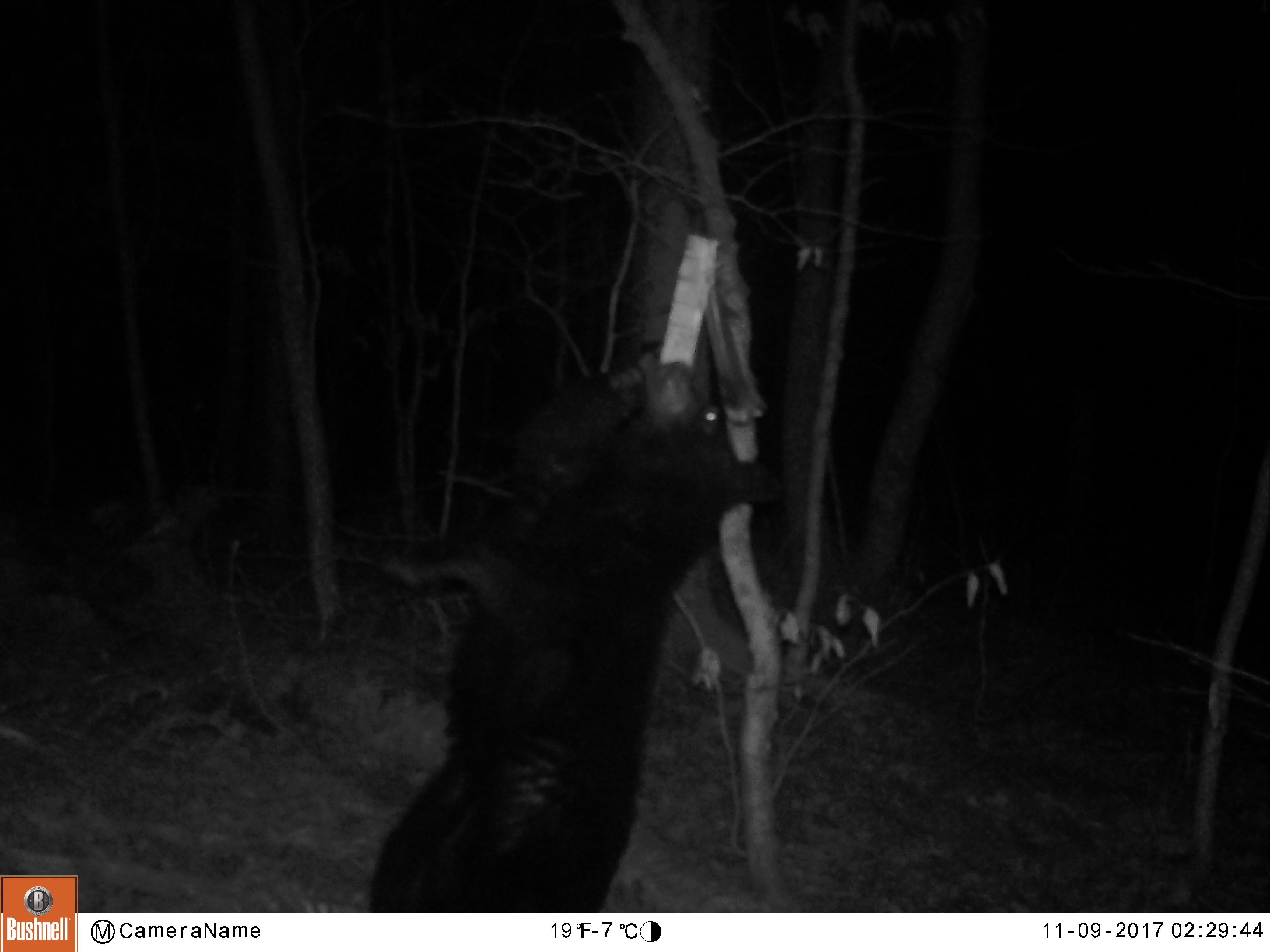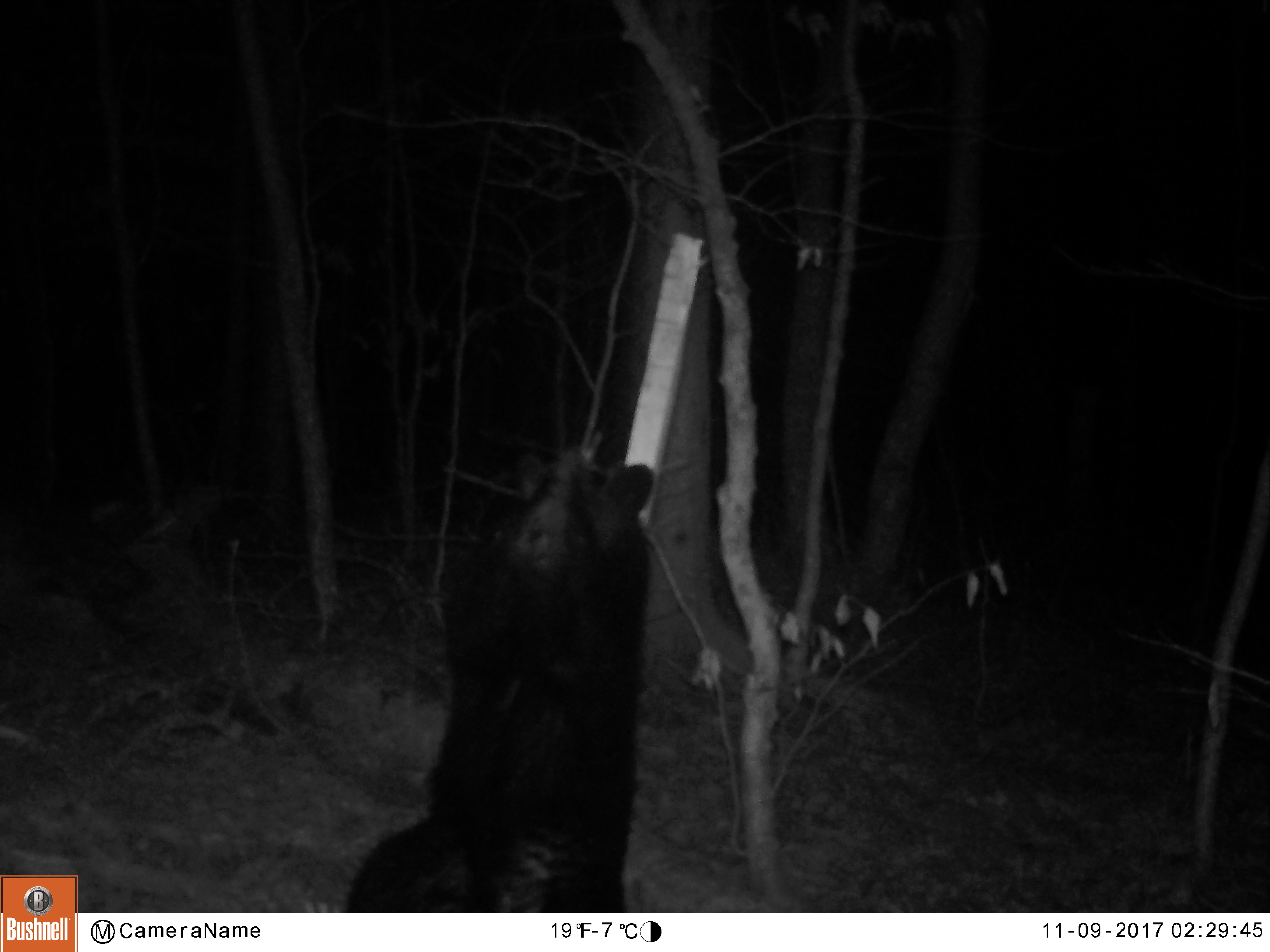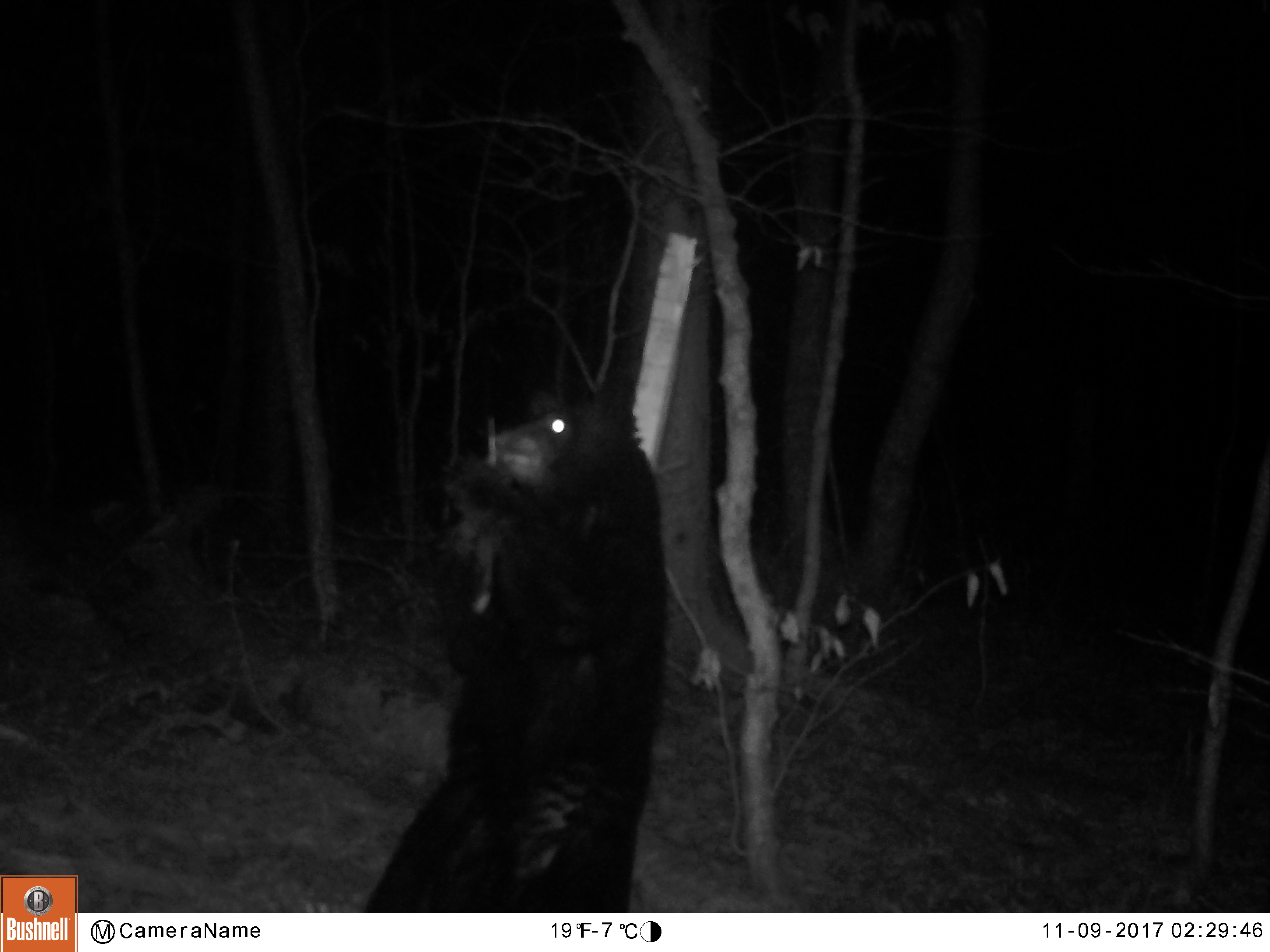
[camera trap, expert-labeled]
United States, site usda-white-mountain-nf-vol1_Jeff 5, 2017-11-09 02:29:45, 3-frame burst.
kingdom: Animalia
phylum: Chordata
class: Mammalia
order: Carnivora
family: Ursidae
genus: Ursus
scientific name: Ursus americanus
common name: black bear